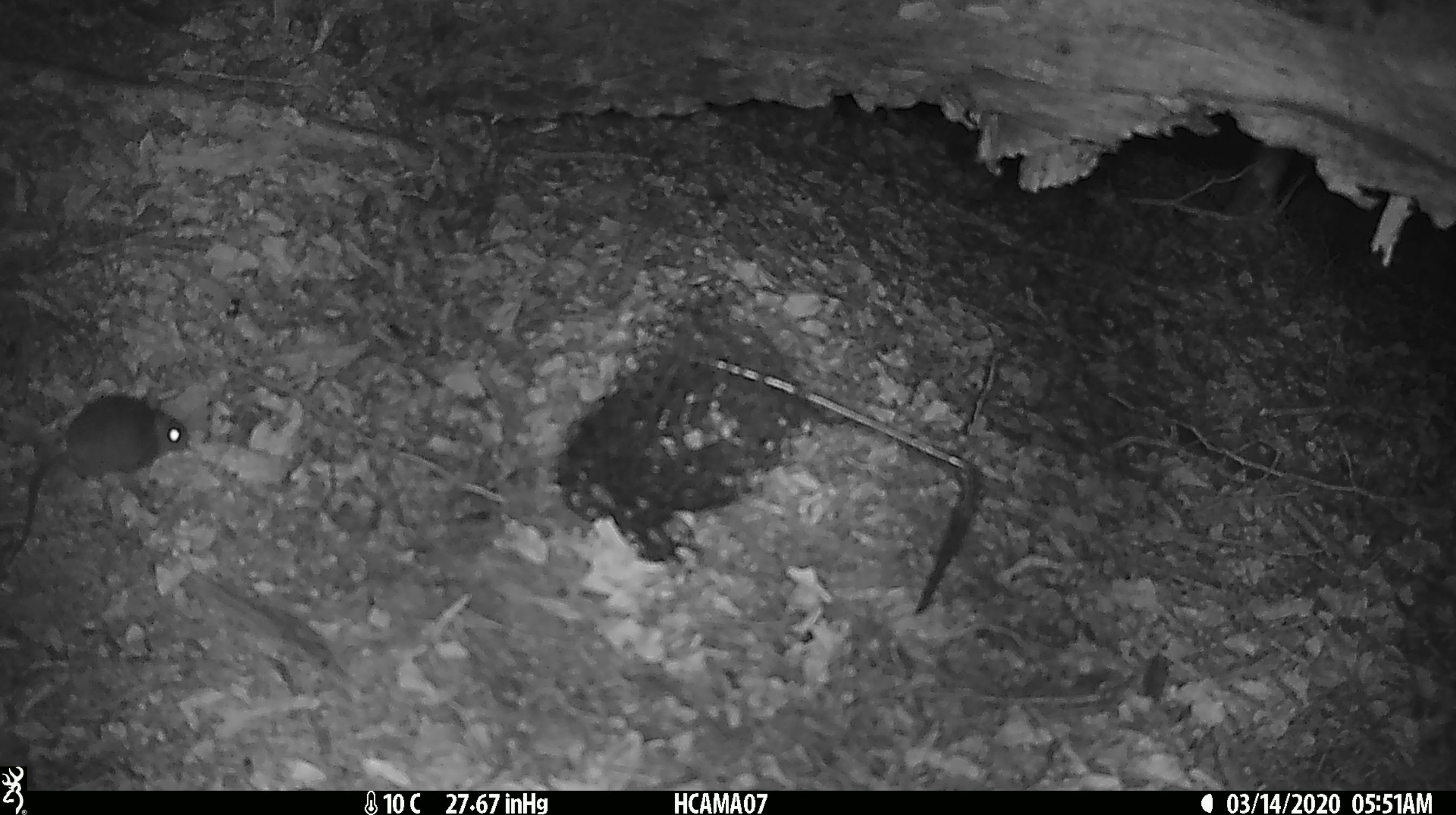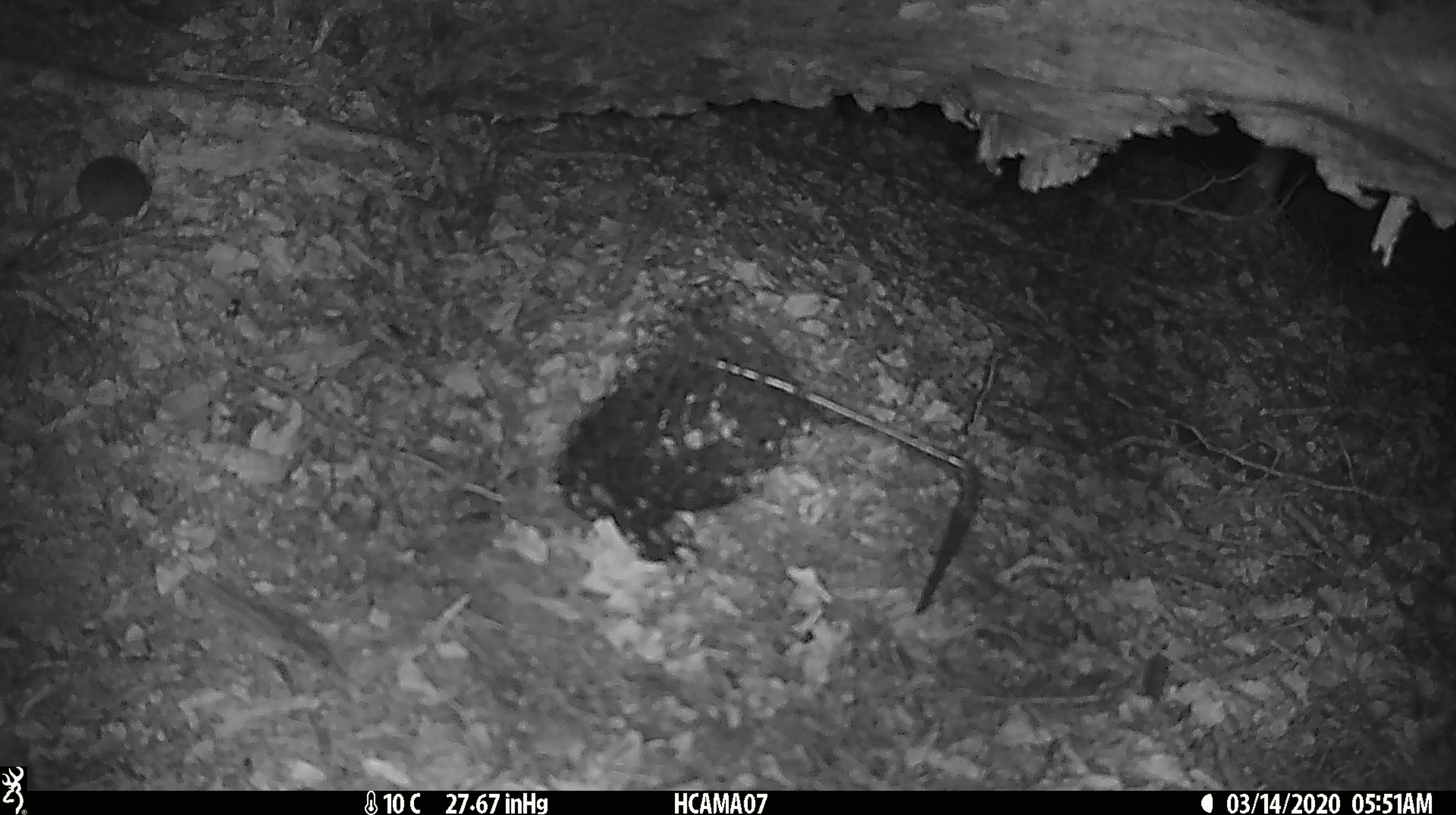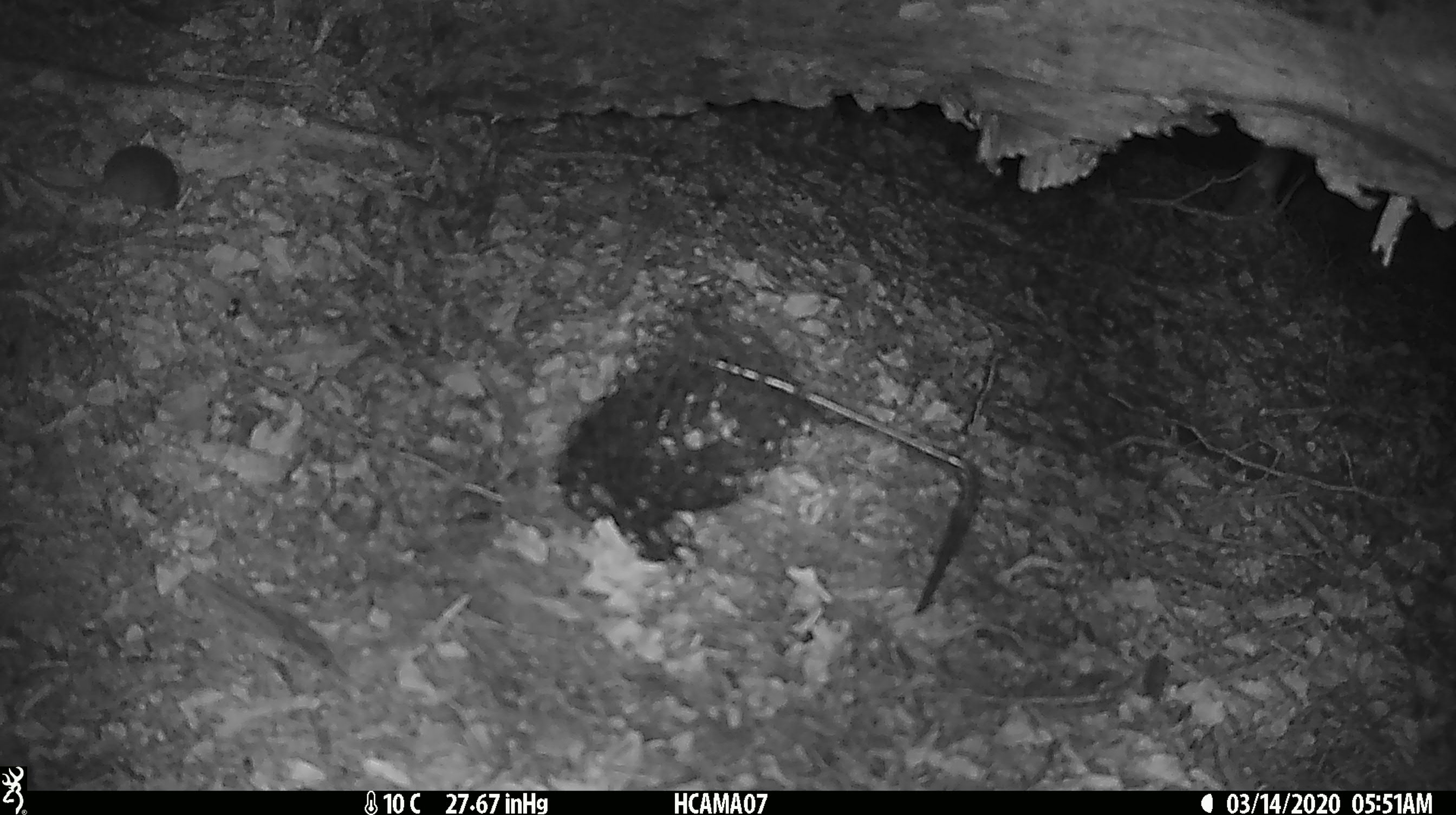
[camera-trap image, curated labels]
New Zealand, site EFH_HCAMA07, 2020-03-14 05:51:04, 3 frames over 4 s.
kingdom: Animalia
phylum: Chordata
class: Mammalia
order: Rodentia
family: Muridae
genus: Mus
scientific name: Mus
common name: mouse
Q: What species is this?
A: Mouse (Mus).